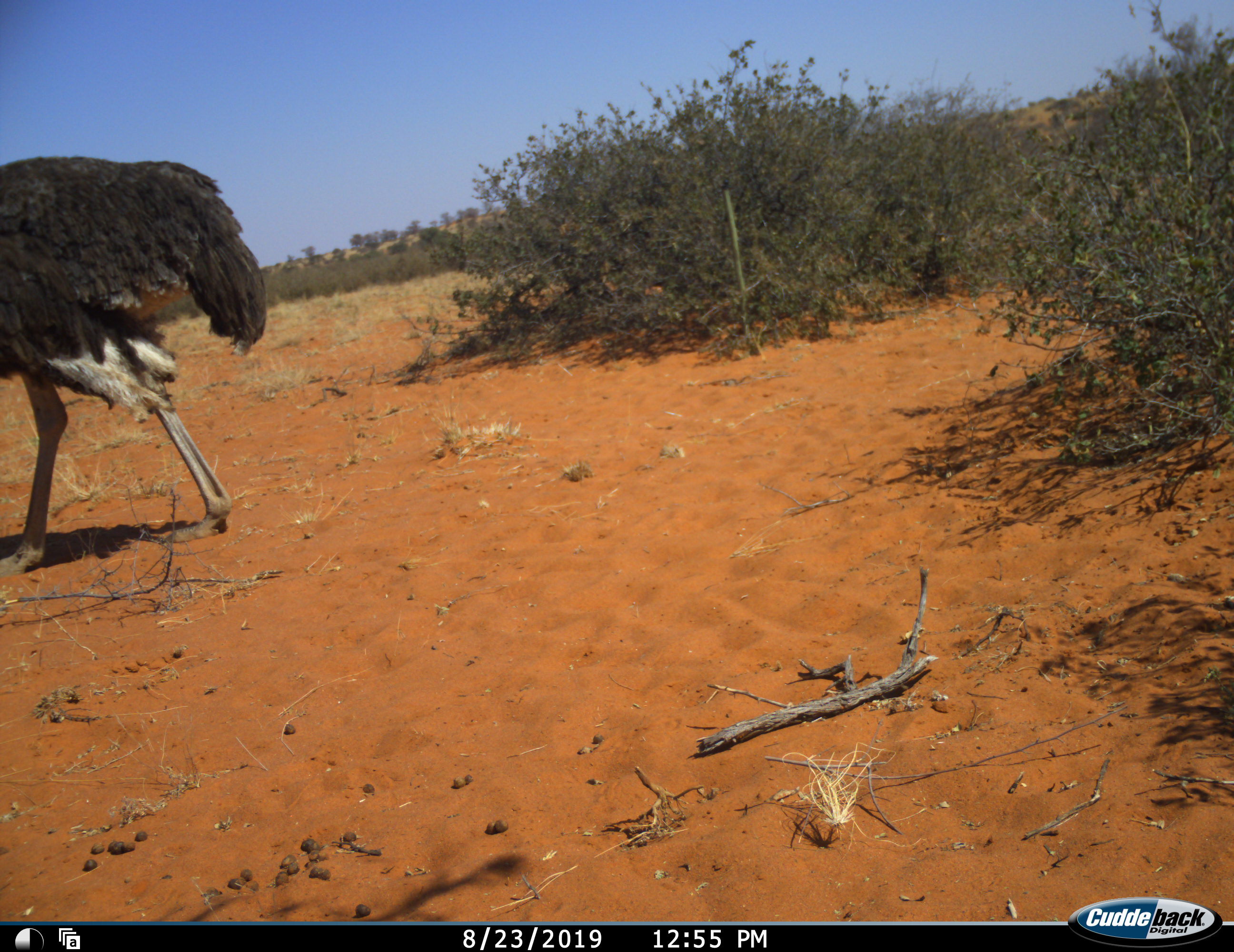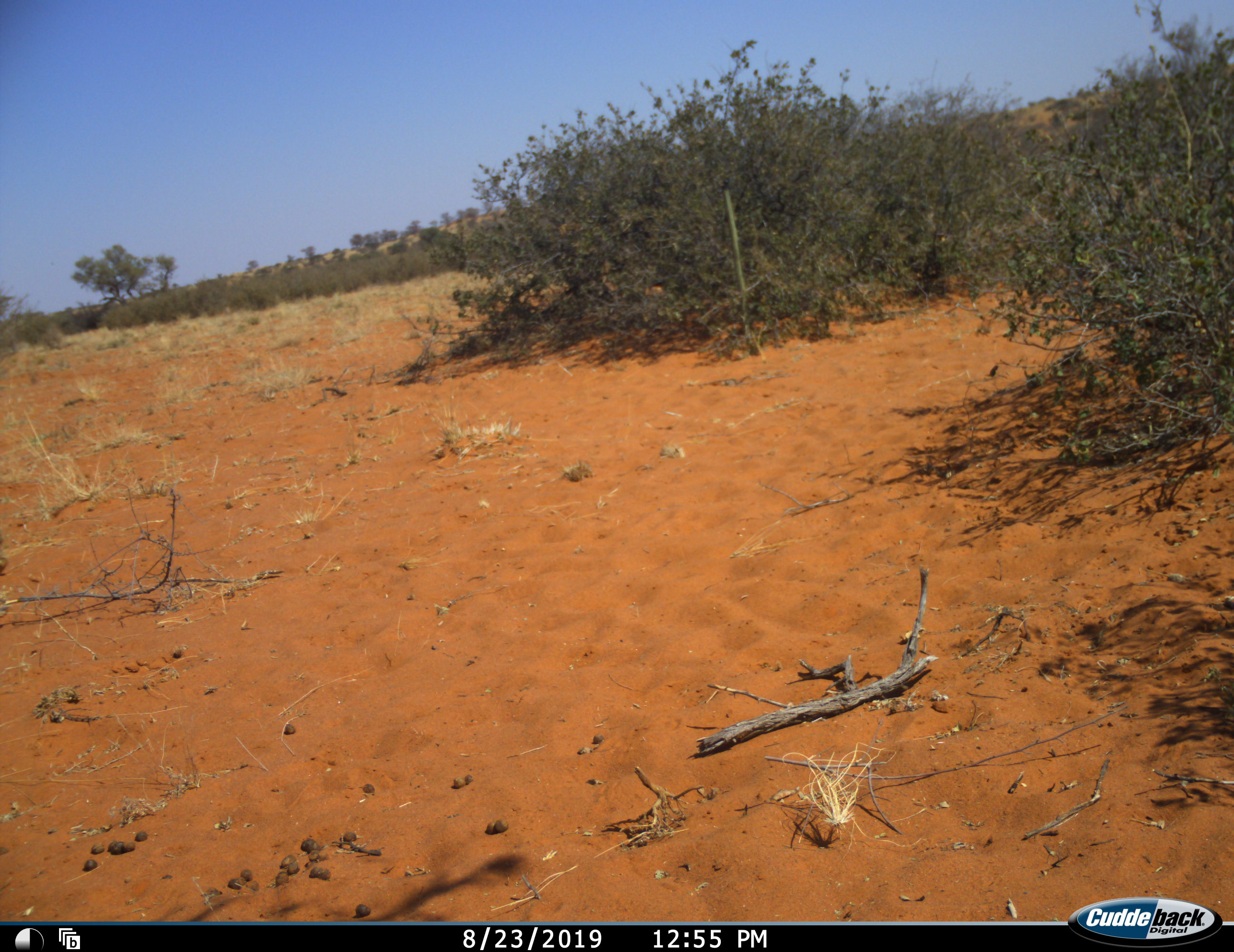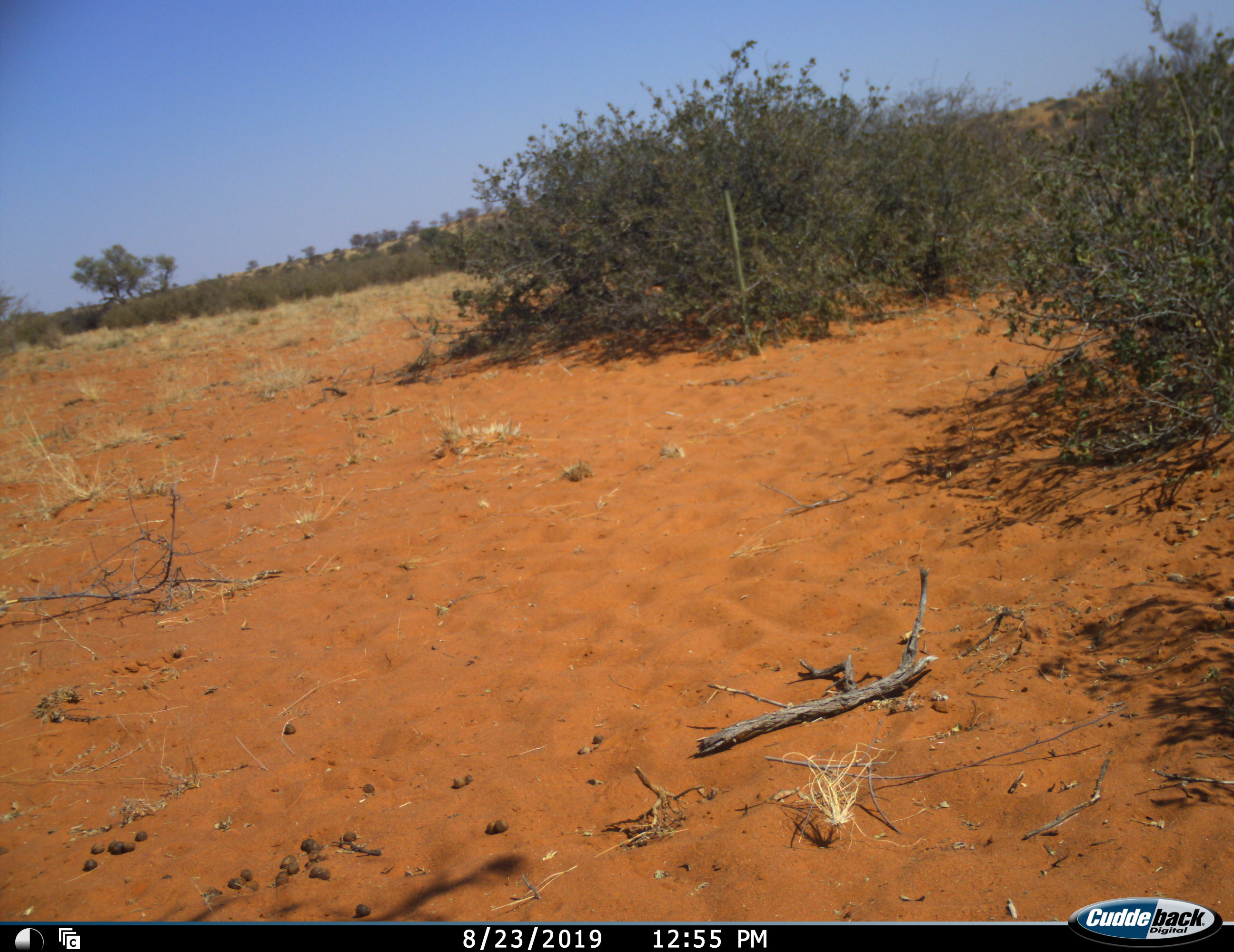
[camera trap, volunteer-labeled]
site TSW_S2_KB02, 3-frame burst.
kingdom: Animalia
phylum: Chordata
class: Aves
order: Struthioniformes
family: Struthionidae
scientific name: Struthionidae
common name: ostrich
Ostrich (Struthionidae), count 1. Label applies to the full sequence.